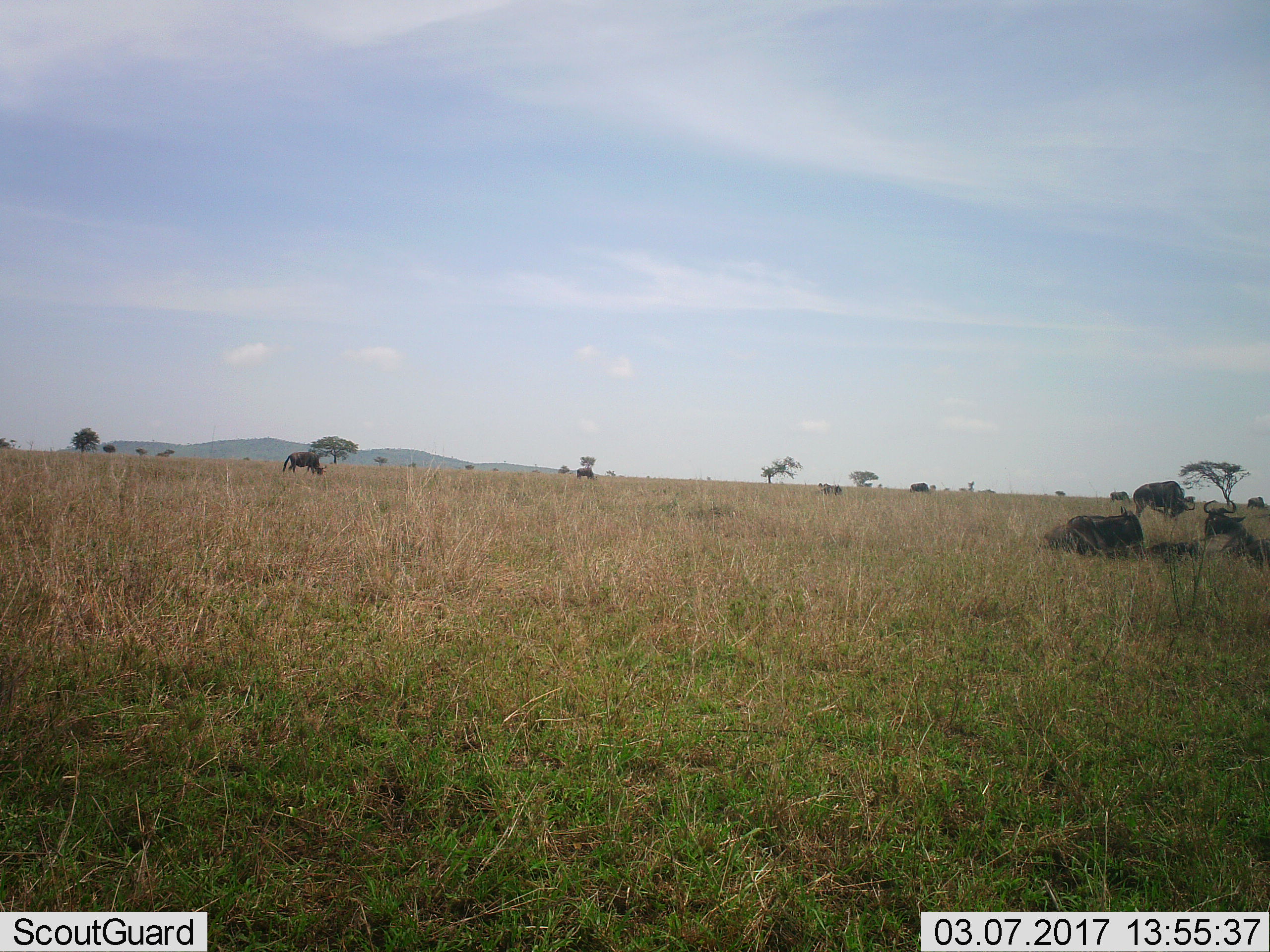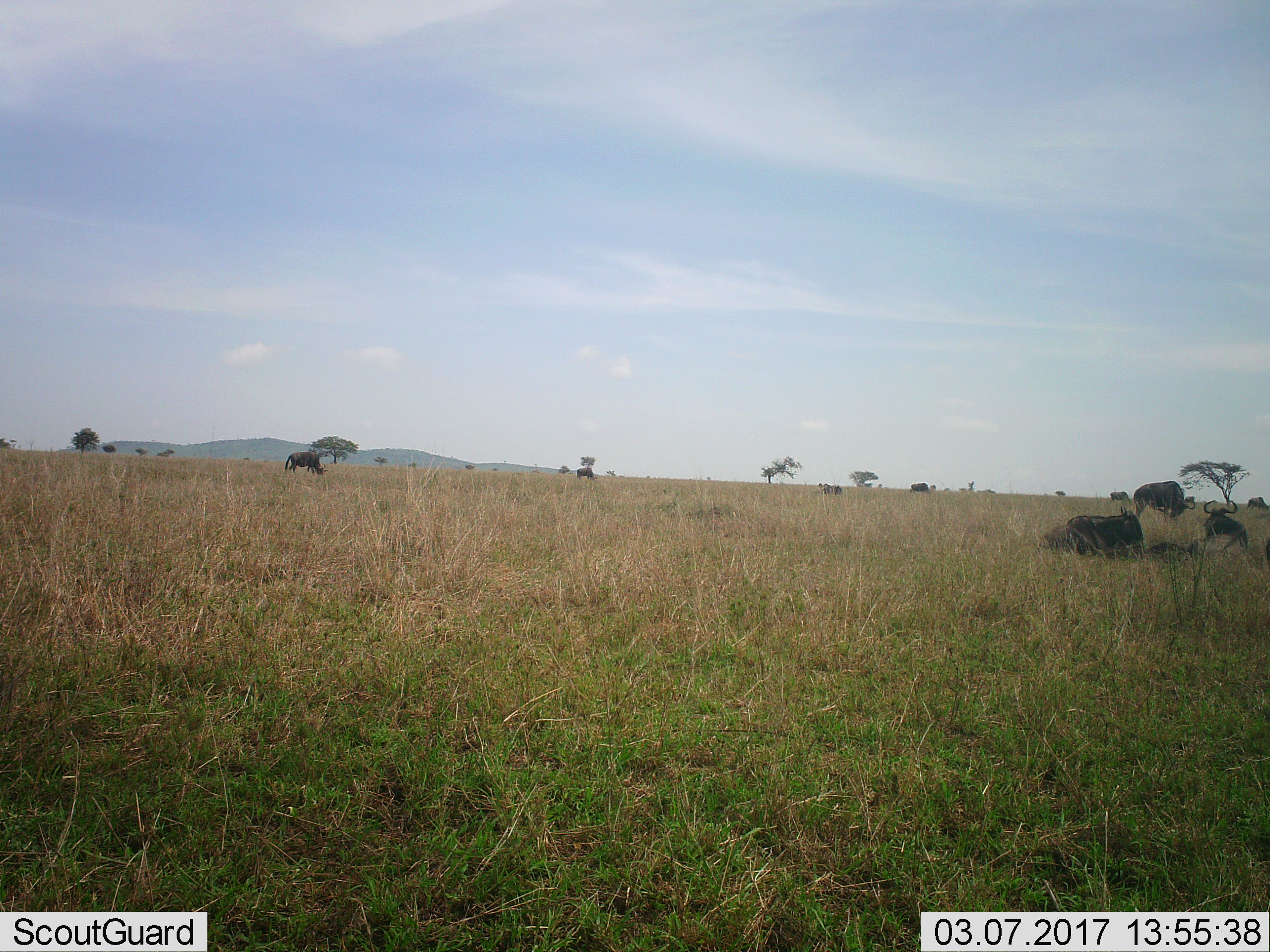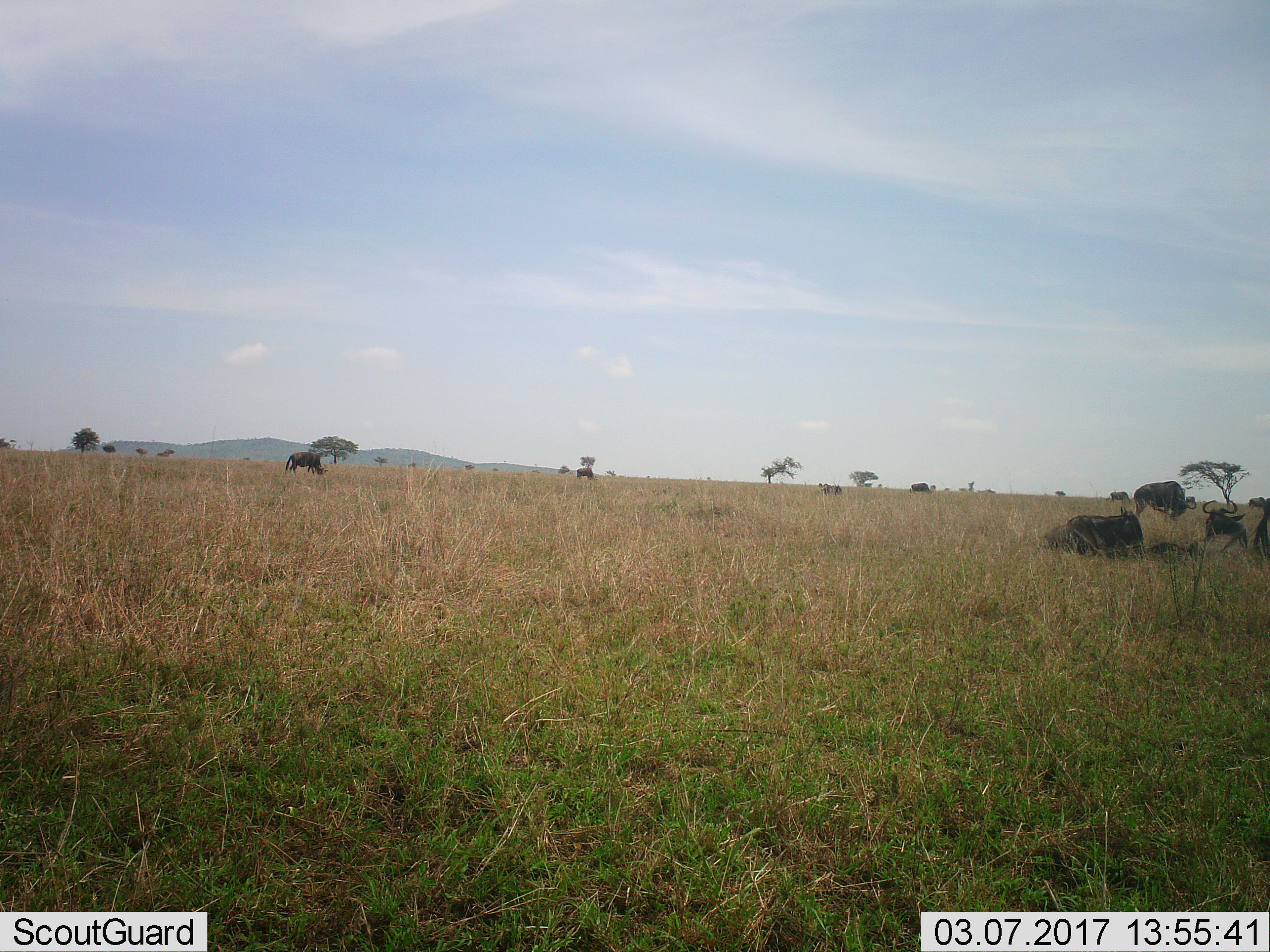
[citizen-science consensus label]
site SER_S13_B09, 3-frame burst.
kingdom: Animalia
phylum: Chordata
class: Mammalia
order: Artiodactyla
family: Bovidae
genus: Connochaetes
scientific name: Connochaetes taurinus taurinus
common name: blue wildebeest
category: wildebeestblue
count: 10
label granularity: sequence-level